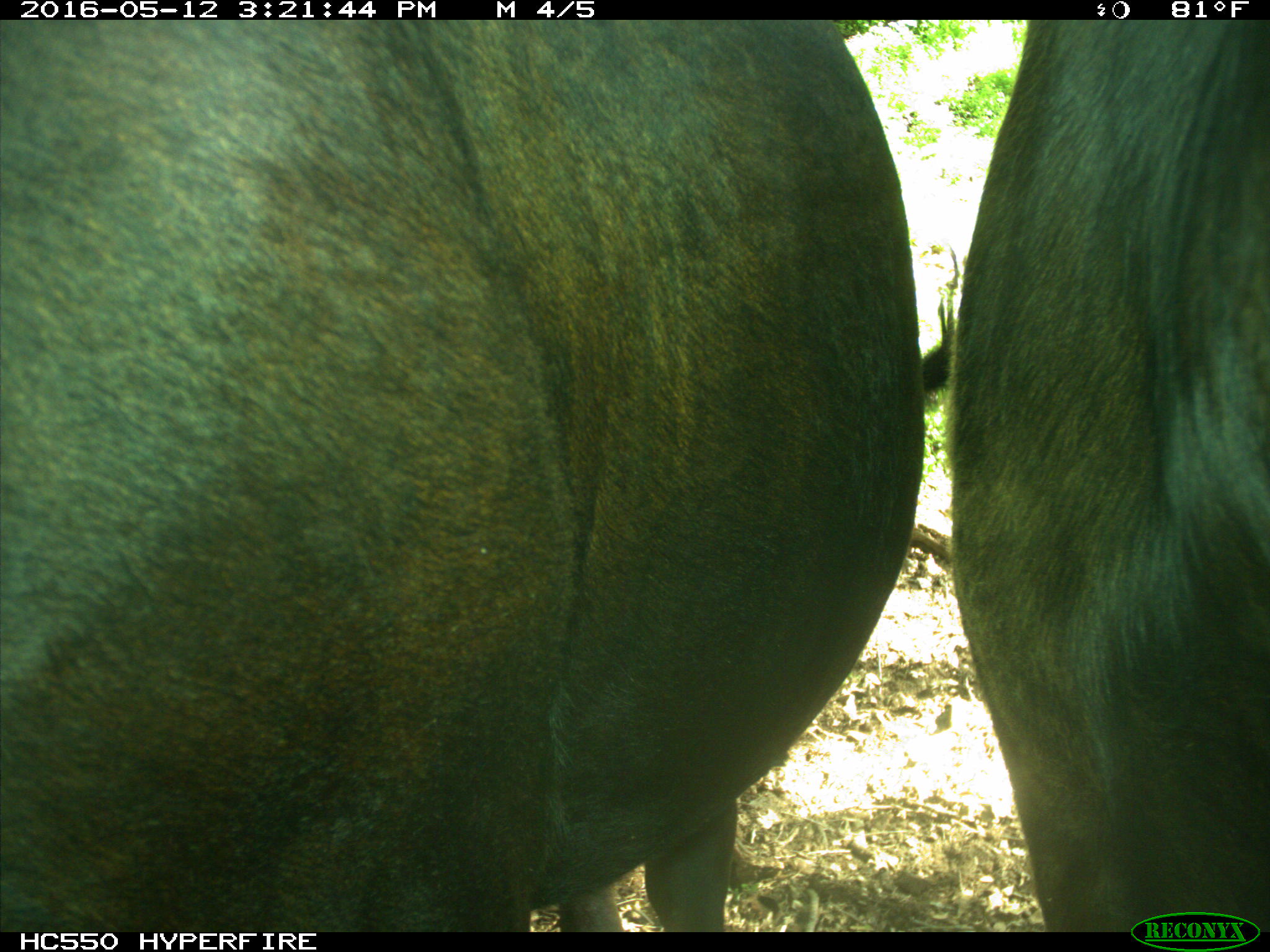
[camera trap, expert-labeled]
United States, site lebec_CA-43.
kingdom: Animalia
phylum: Chordata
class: Mammalia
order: Artiodactyla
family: Bovidae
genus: Bos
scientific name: Bos taurus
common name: domestic cow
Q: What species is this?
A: Bos taurus (domestic cow).